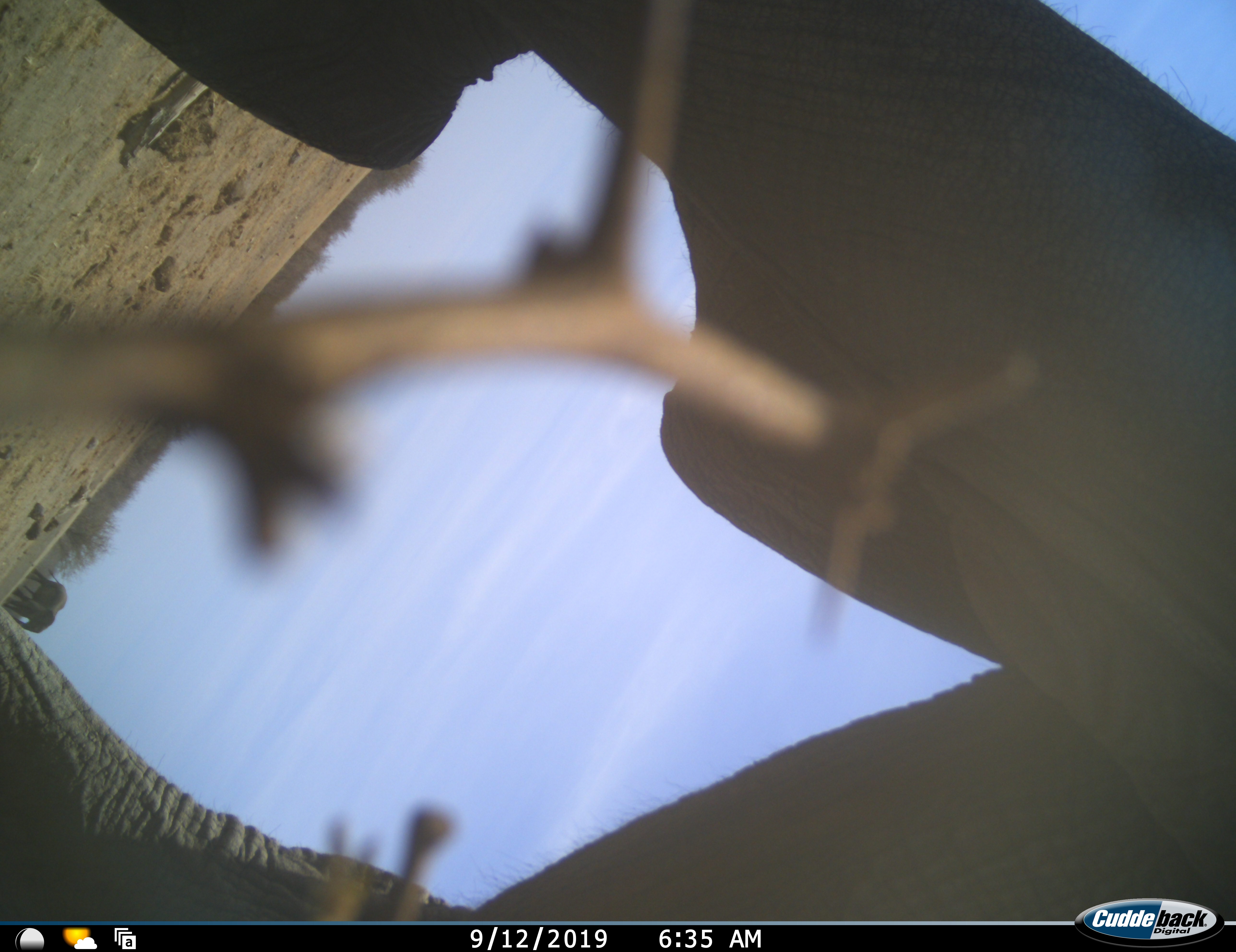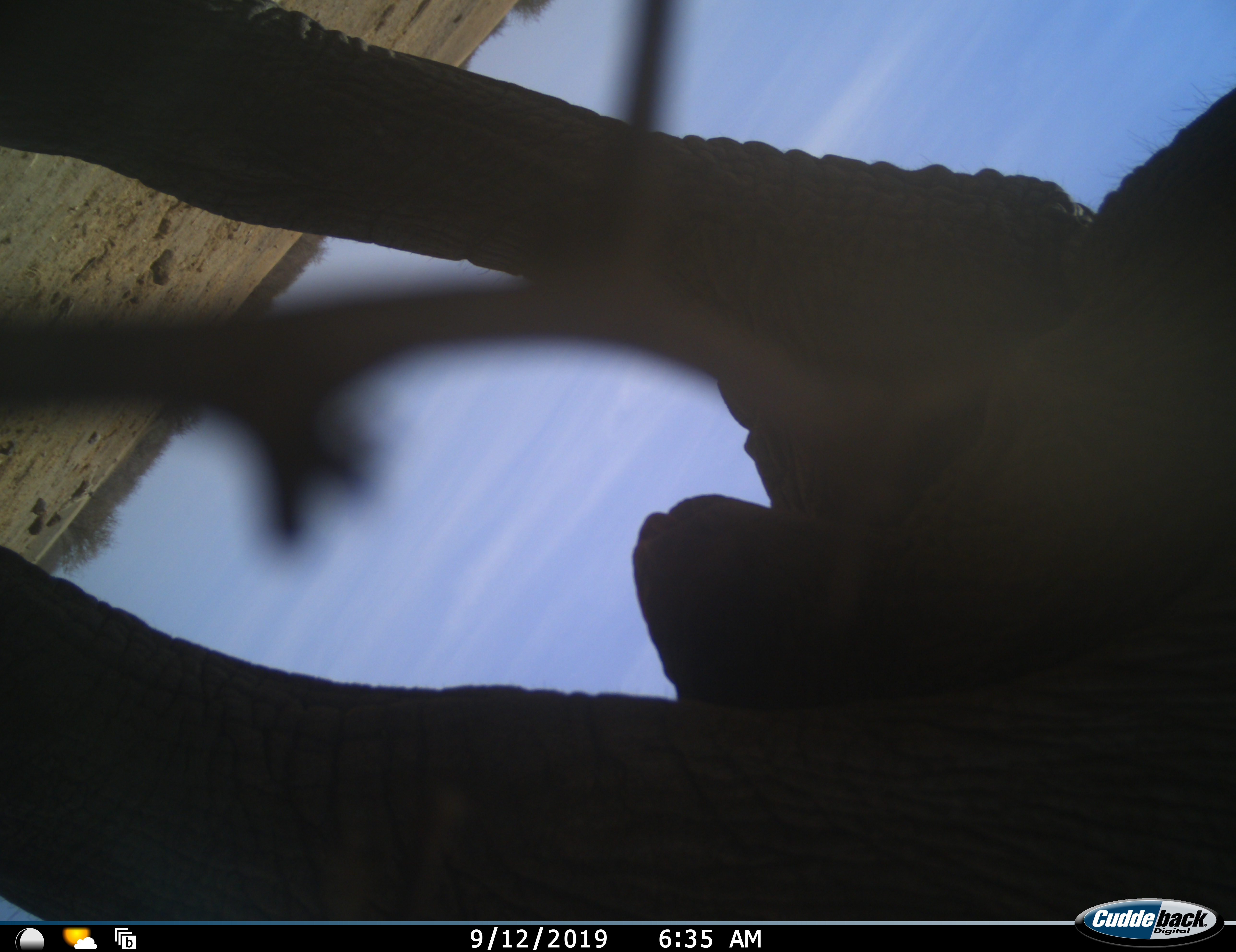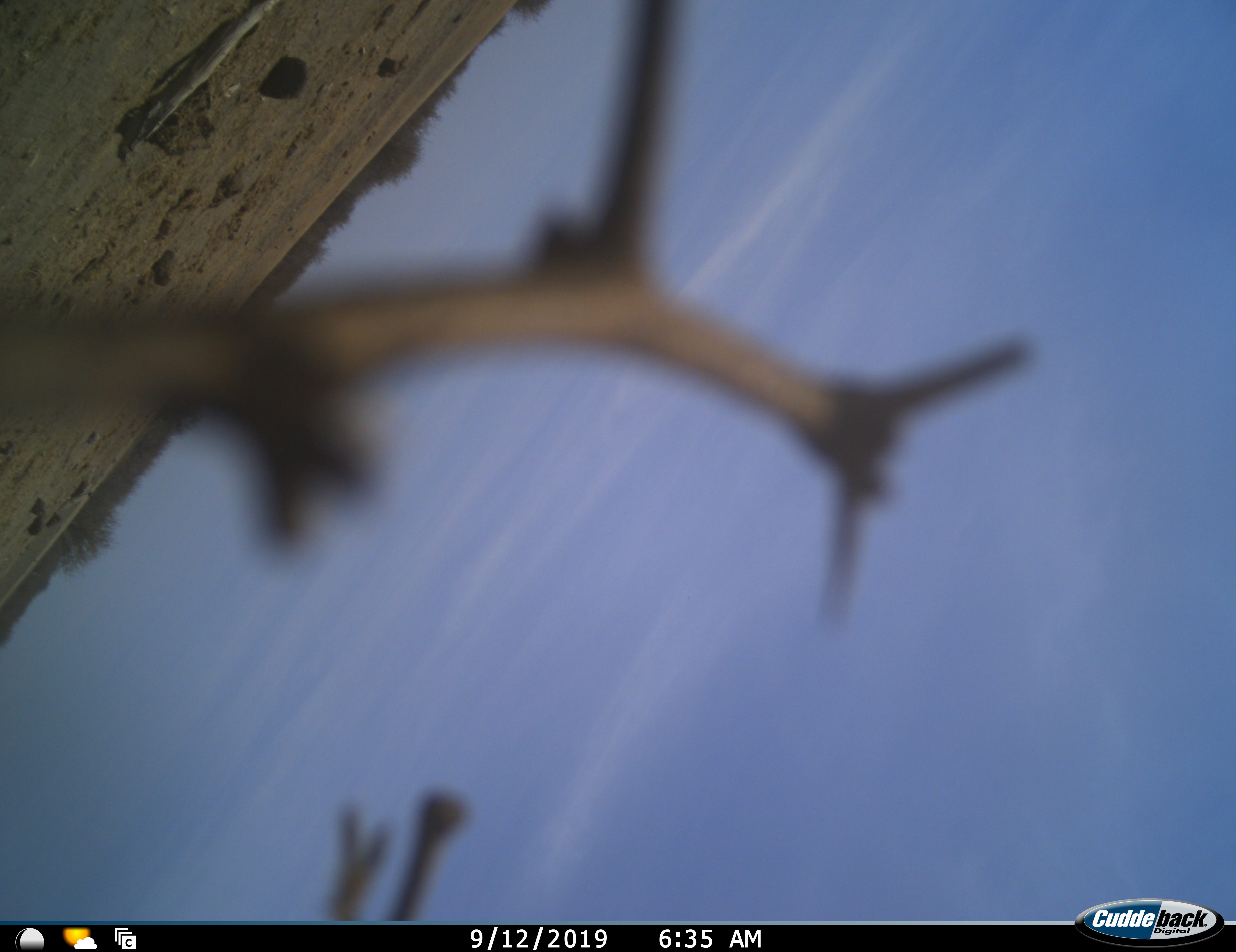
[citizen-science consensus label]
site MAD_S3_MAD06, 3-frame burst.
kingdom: Animalia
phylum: Chordata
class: Mammalia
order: Proboscidea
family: Elephantidae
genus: Loxodonta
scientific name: Loxodonta africana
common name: african bush elephant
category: elephant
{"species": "elephant (african bush elephant) (Loxodonta africana)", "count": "1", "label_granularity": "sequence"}